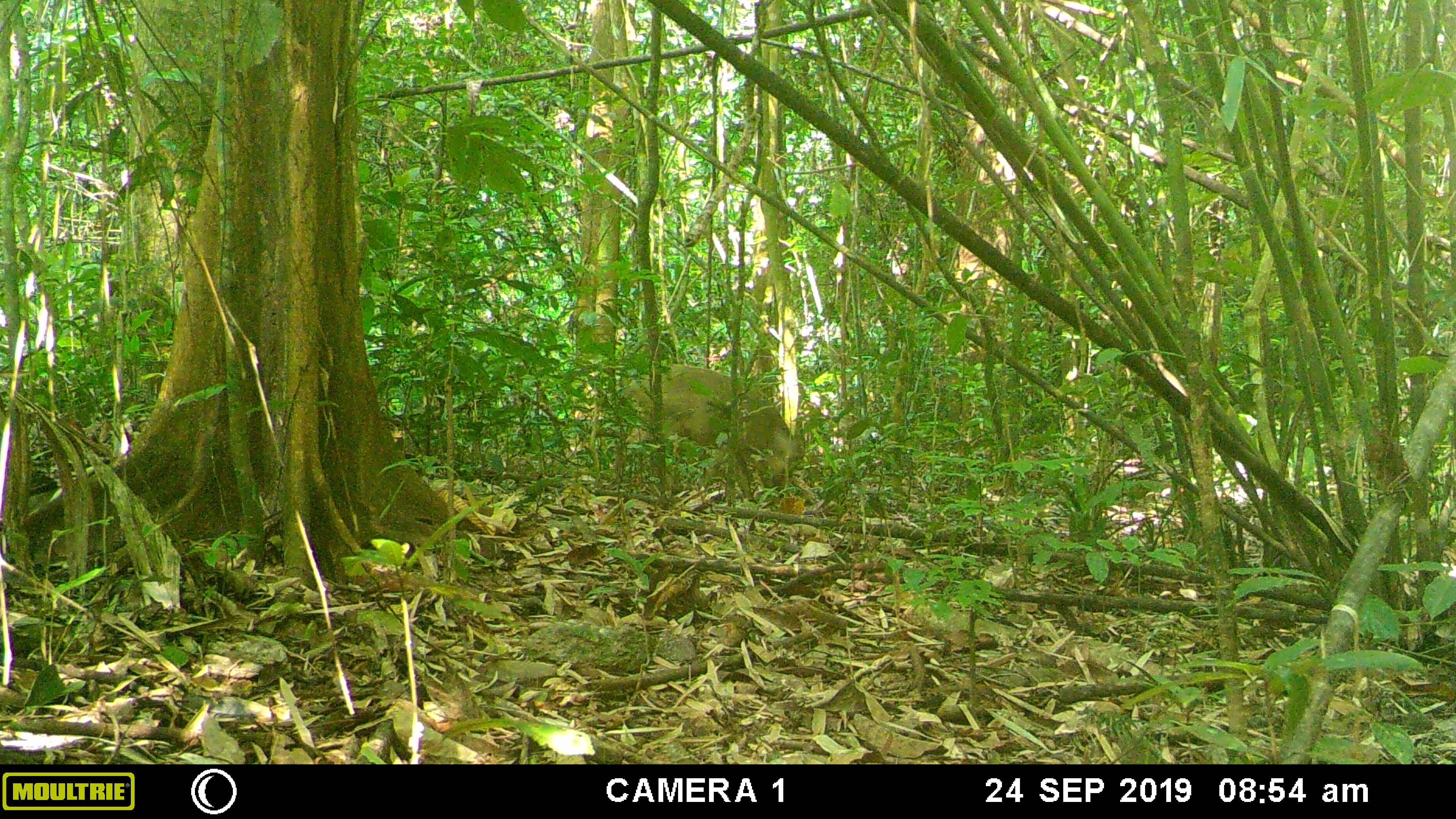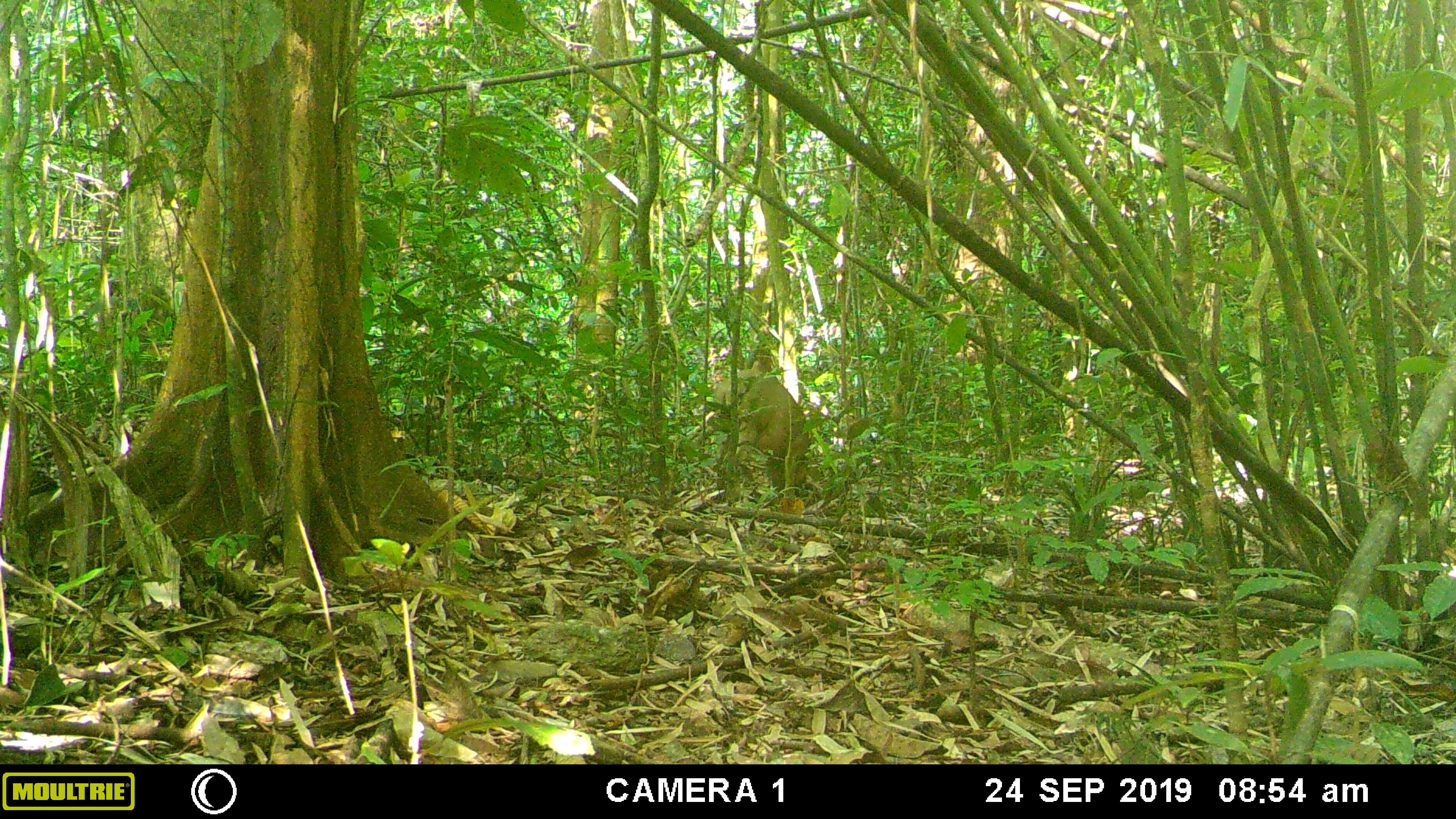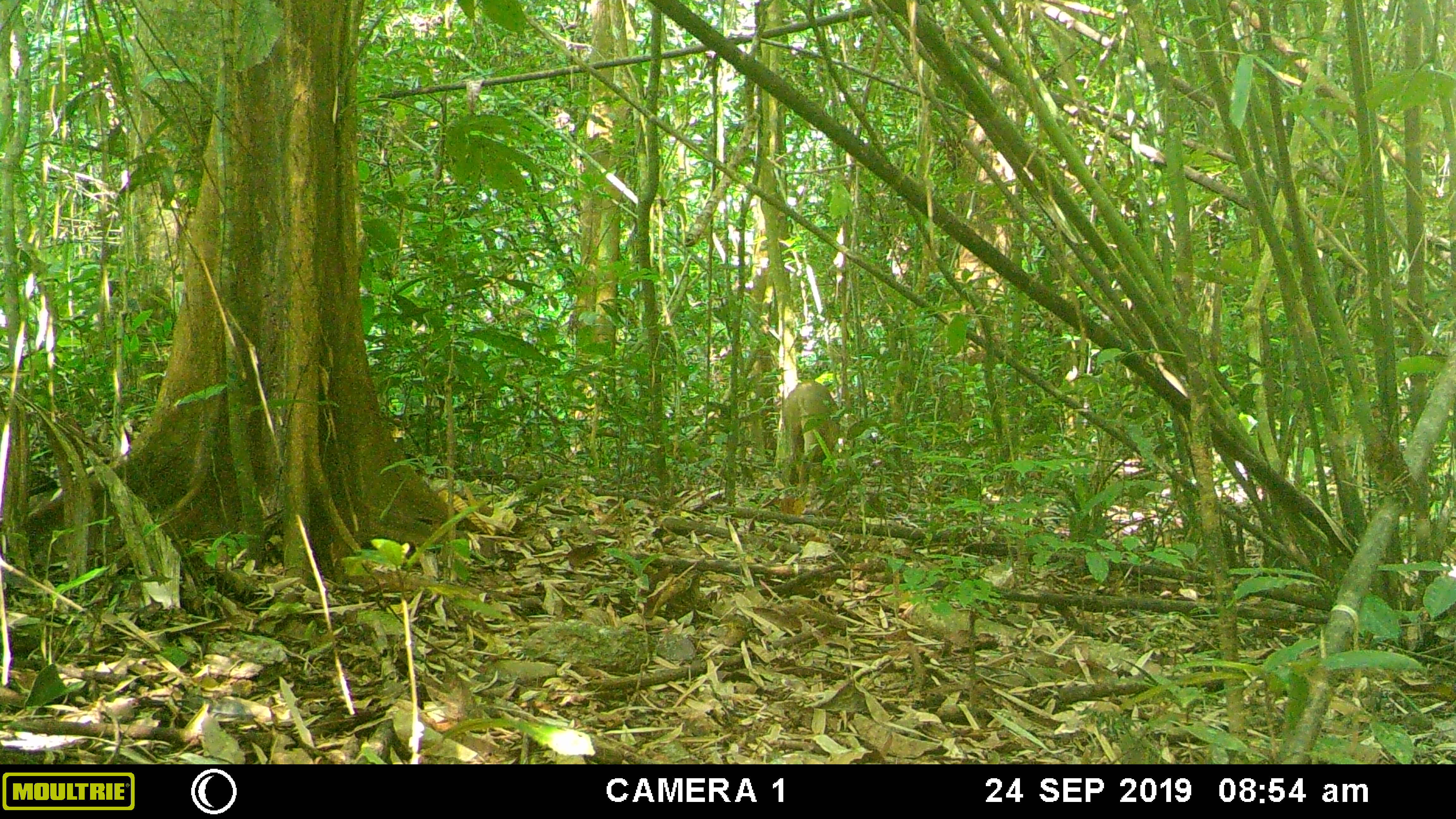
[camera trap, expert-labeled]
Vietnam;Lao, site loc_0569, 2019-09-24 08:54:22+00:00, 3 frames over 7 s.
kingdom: Animalia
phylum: Chordata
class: Mammalia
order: Artiodactyla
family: Suidae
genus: Sus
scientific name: Sus scrofa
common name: eurasian wild pig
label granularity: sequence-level